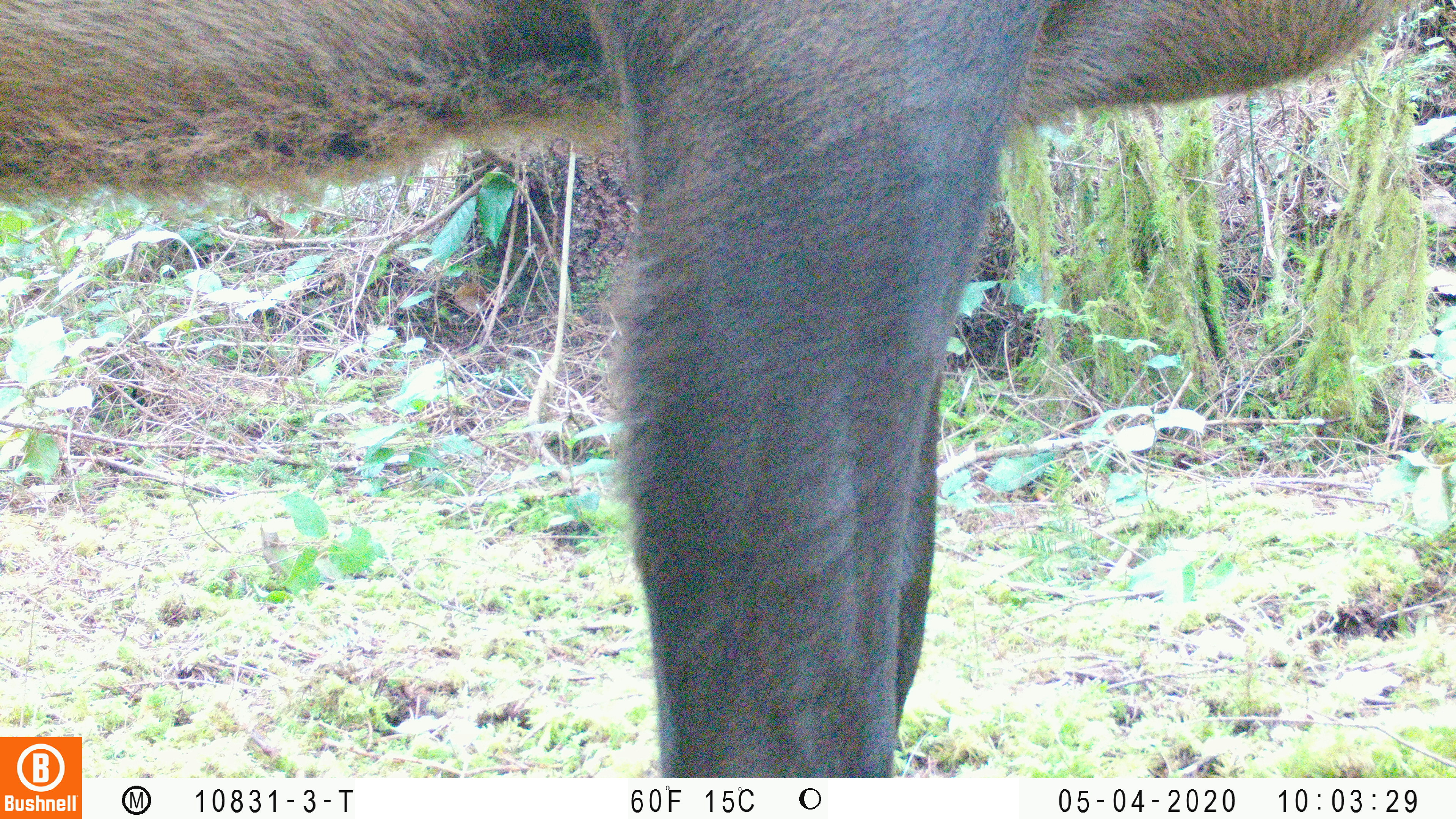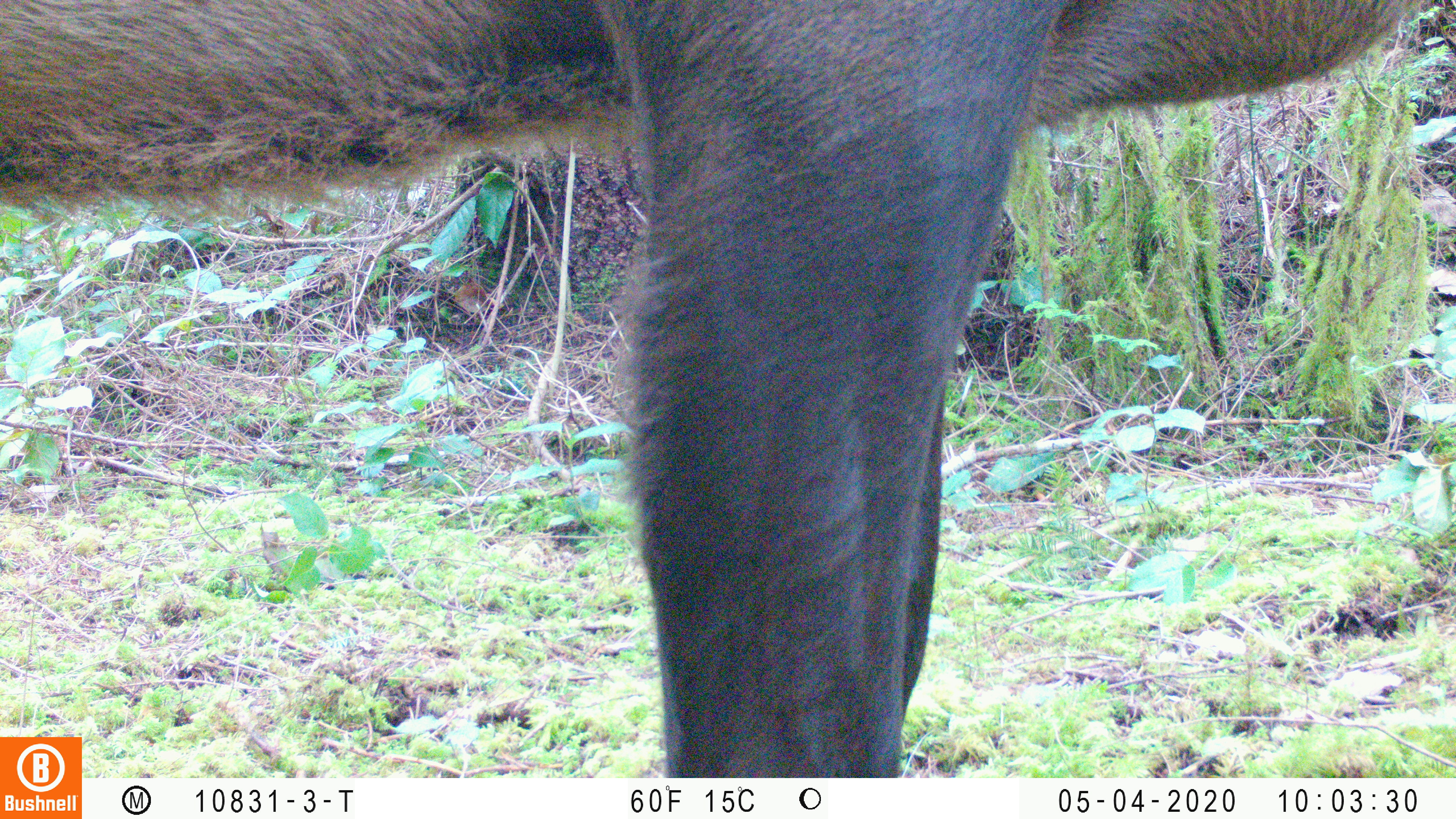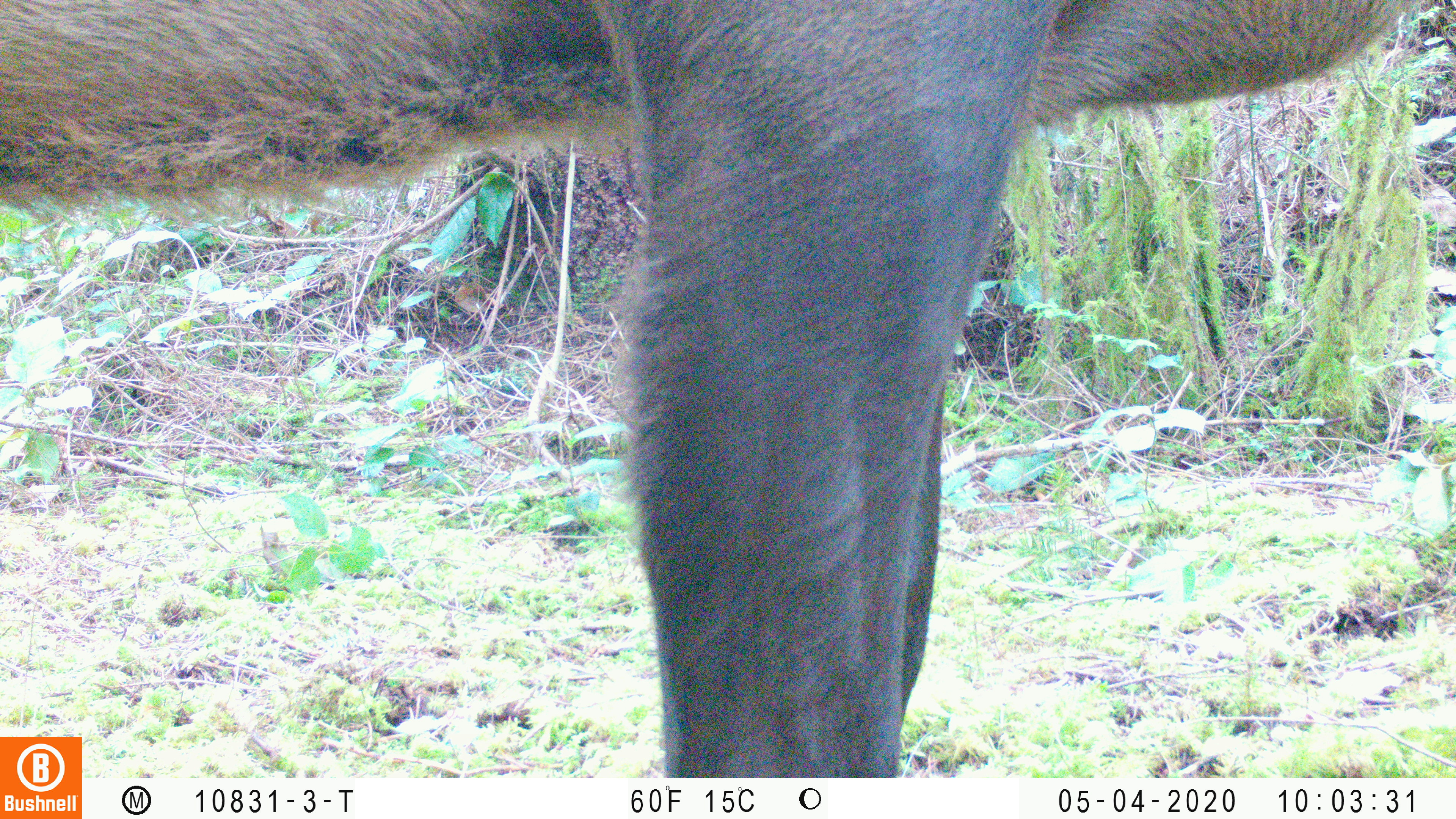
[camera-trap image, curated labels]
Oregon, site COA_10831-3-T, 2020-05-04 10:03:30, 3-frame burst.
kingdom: Animalia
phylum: Chordata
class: Mammalia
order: Artiodactyla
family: Cervidae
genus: Cervus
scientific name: Cervus canadensis roosevelti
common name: roosevelt elk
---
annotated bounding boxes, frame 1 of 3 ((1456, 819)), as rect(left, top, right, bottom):
roosevelt elk: rect(0, 2, 1413, 730)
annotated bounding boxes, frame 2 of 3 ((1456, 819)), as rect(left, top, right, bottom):
roosevelt elk: rect(0, 1, 1434, 730)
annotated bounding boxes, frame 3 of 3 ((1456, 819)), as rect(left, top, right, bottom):
roosevelt elk: rect(0, 2, 1422, 732)